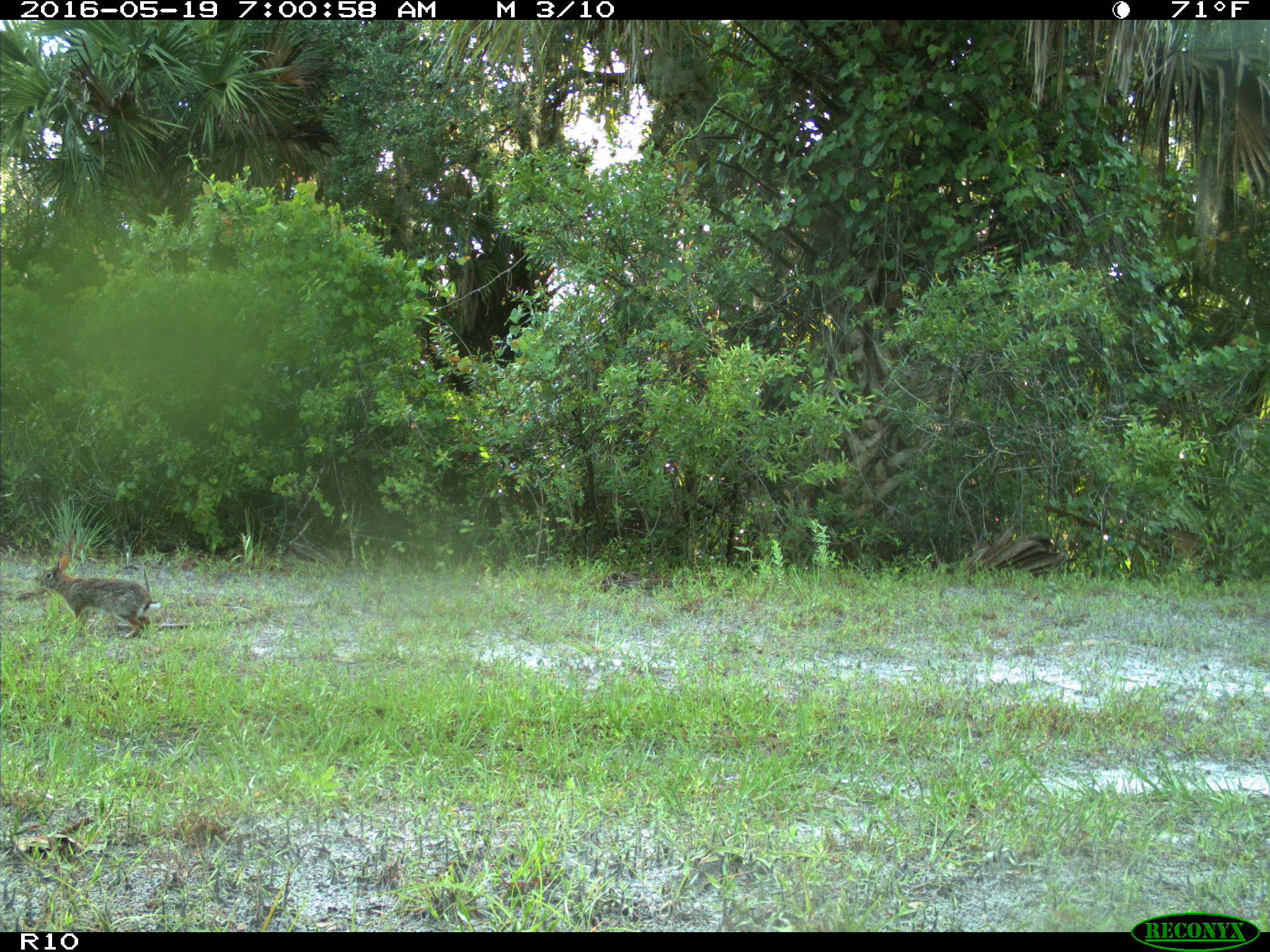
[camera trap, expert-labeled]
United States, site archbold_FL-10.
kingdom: Animalia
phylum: Chordata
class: Mammalia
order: Lagomorpha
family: Leporidae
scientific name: Leporidae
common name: rabbits and hares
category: unidentified rabbit